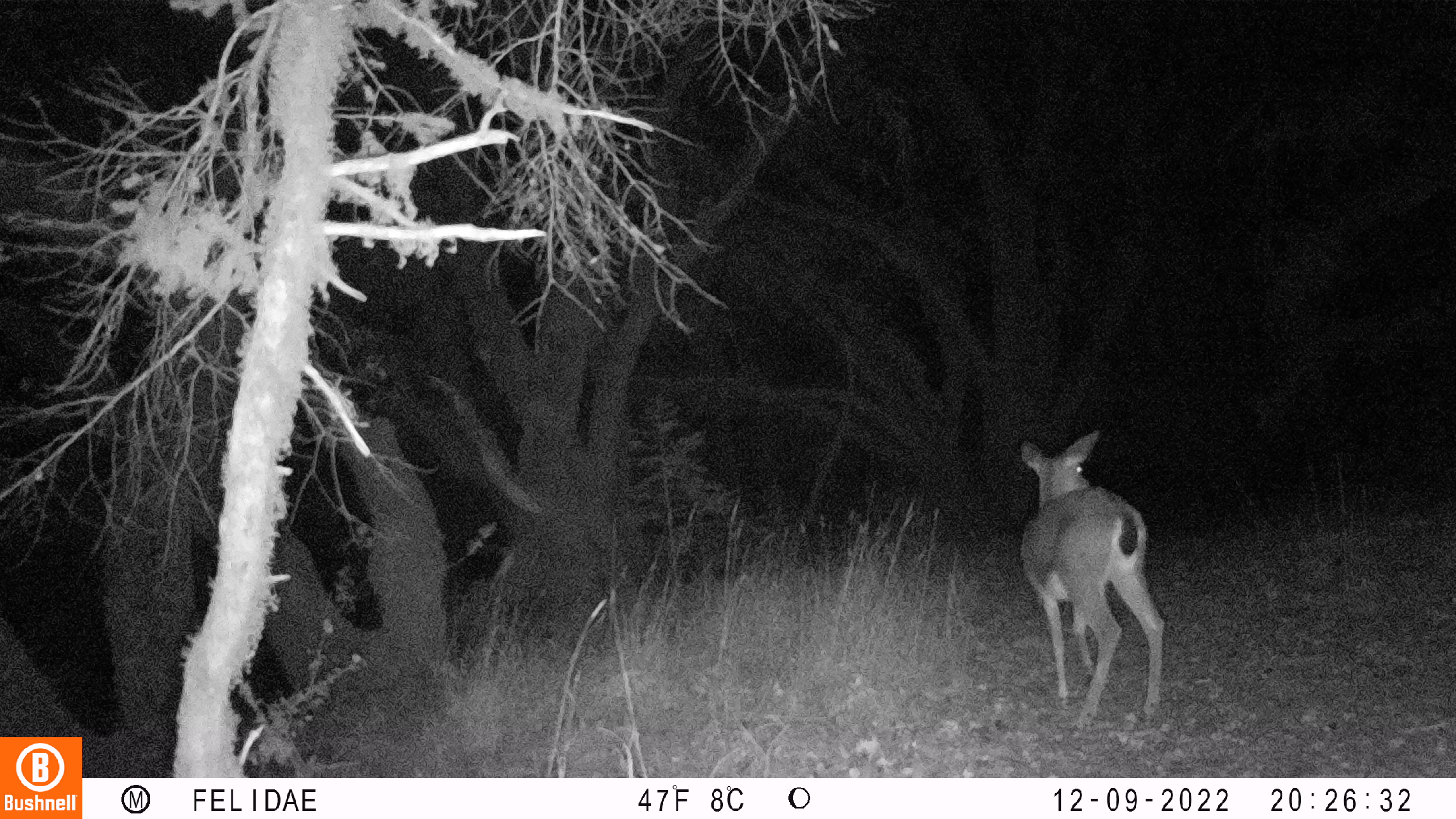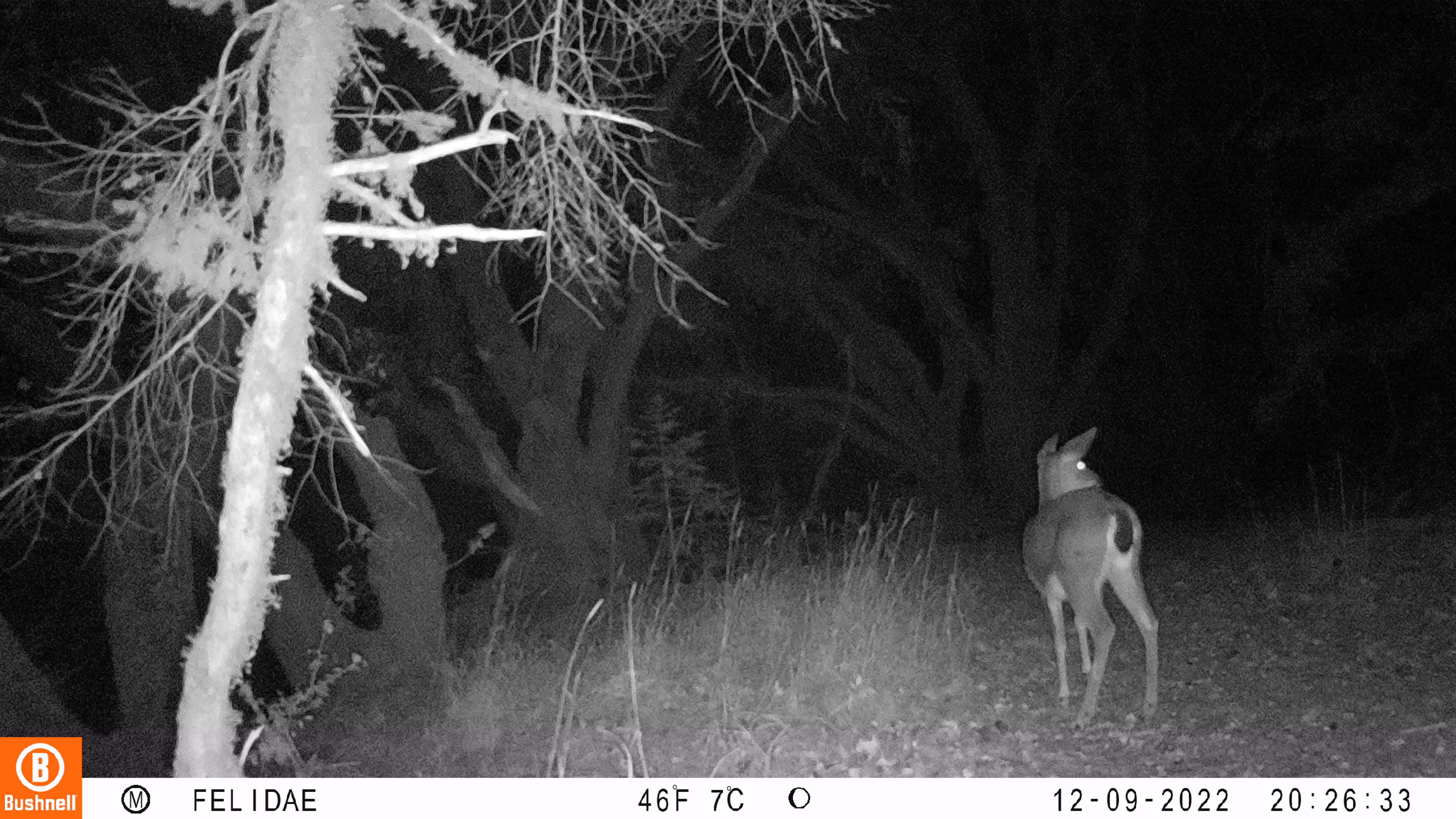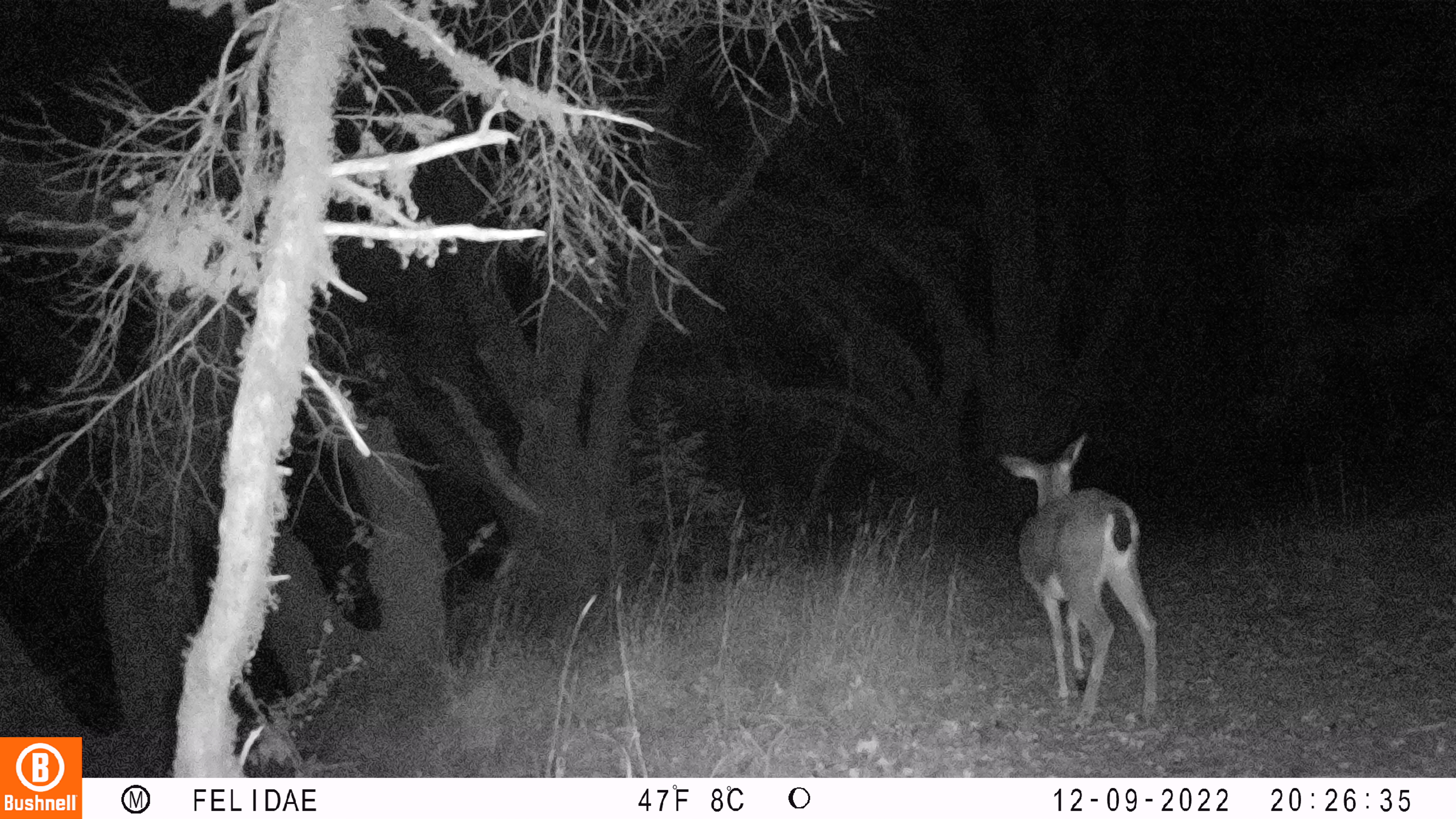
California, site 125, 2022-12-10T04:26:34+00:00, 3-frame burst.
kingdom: Animalia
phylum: Chordata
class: Mammalia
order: Artiodactyla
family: Cervidae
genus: Odocoileus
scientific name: Odocoileus hemionus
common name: mule deer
Mule deer (Odocoileus hemionus).